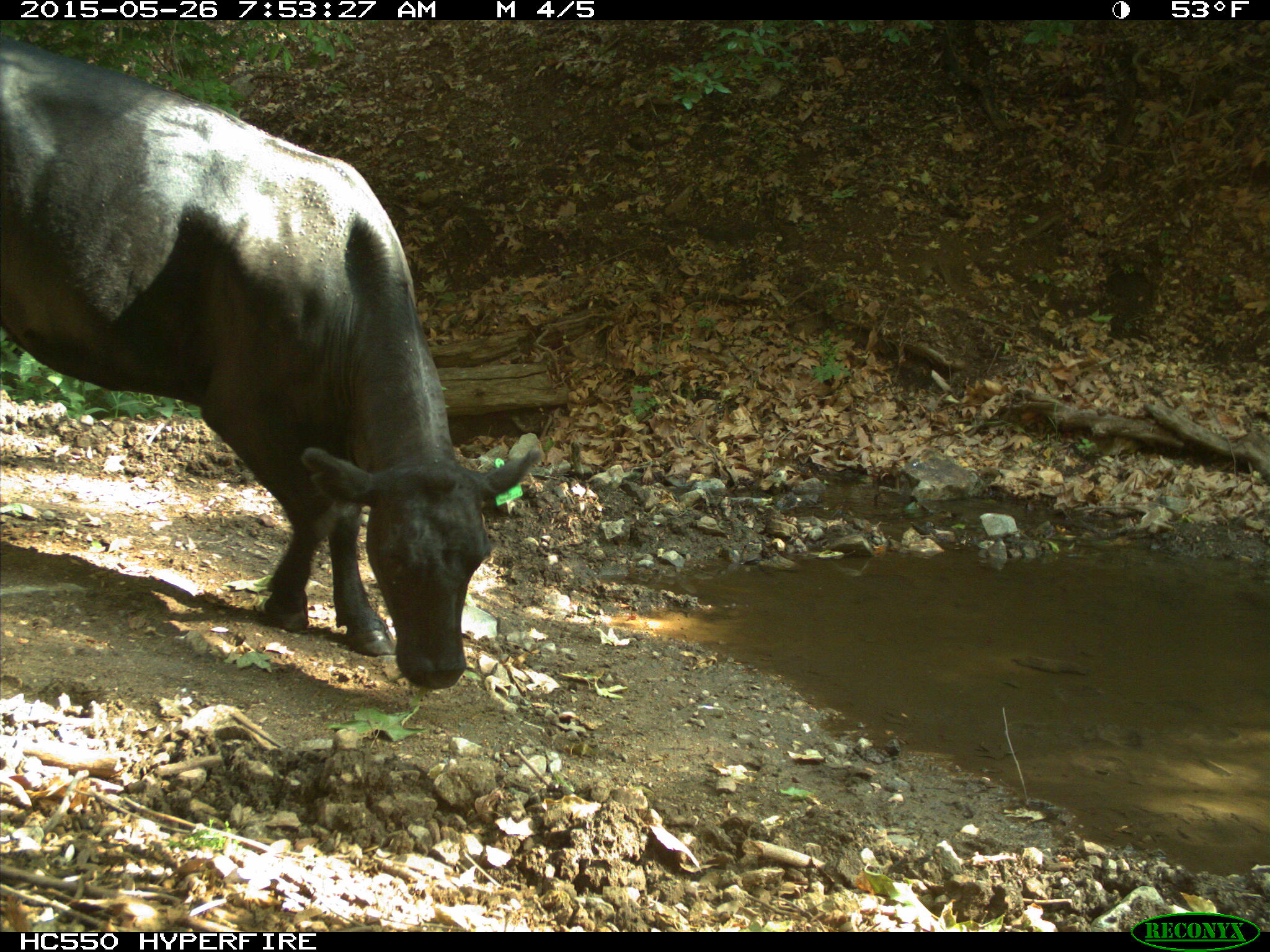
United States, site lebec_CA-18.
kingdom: Animalia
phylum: Chordata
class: Mammalia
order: Artiodactyla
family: Bovidae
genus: Bos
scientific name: Bos taurus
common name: domestic cow